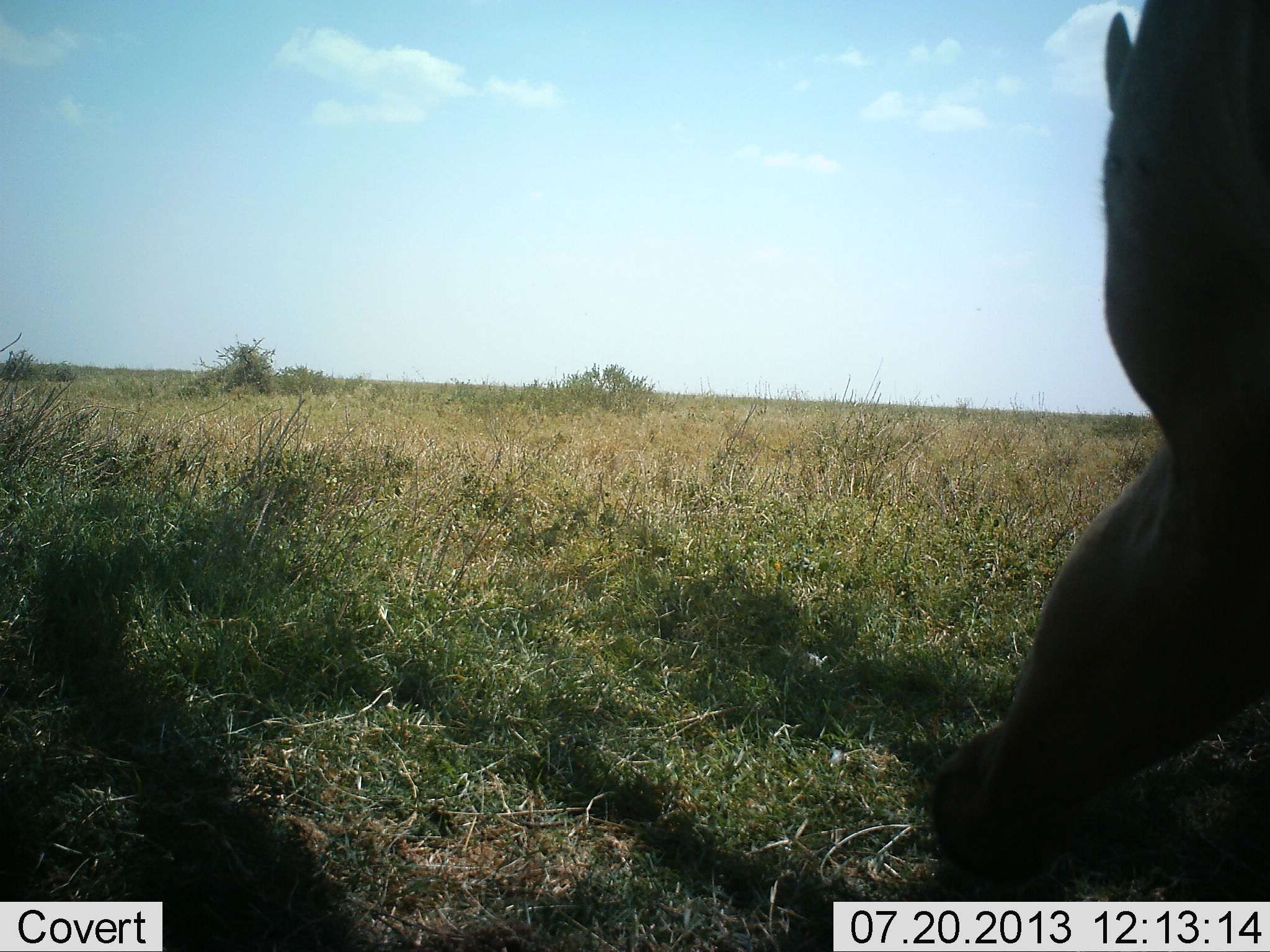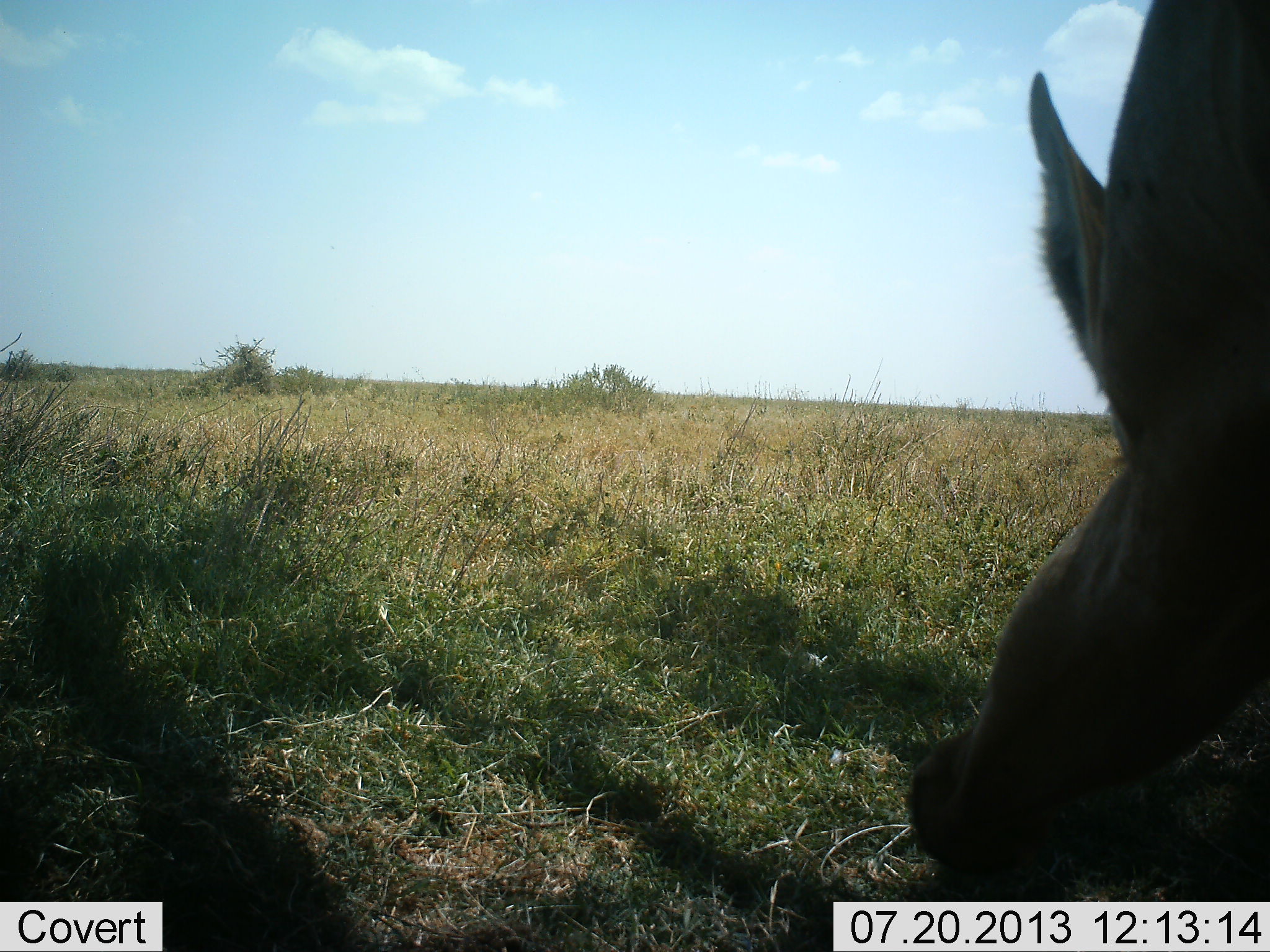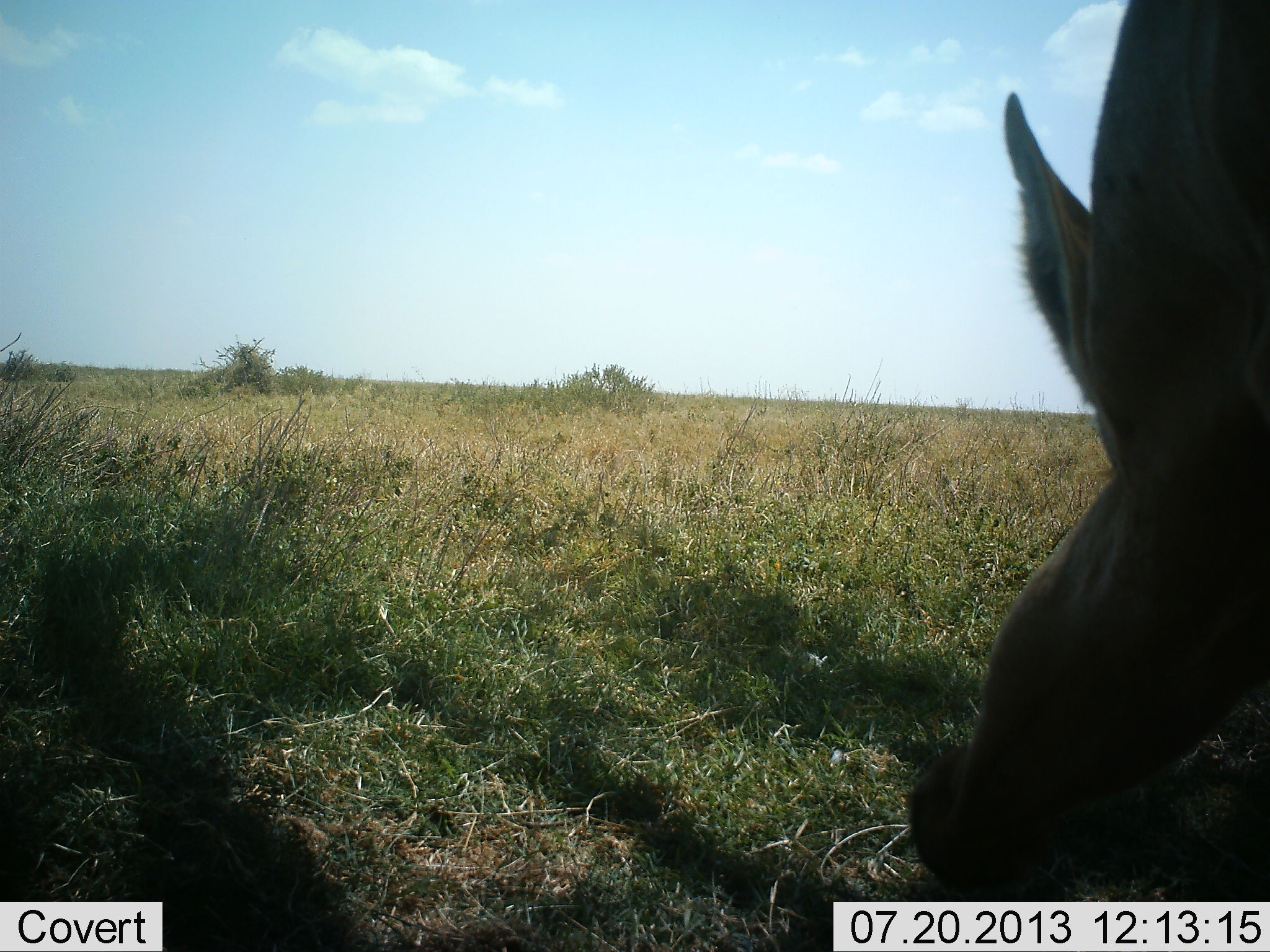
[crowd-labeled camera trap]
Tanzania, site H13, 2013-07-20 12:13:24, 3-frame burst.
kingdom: Animalia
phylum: Chordata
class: Mammalia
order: Artiodactyla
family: Bovidae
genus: Alcelaphus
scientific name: Alcelaphus buselaphus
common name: hartebeest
Hartebeest (Alcelaphus buselaphus), count 1. Behavior (volunteer vote fractions): standing 12%, resting 0%, moving 0%, interacting 0%. Young present (vote fraction): 0%. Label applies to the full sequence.